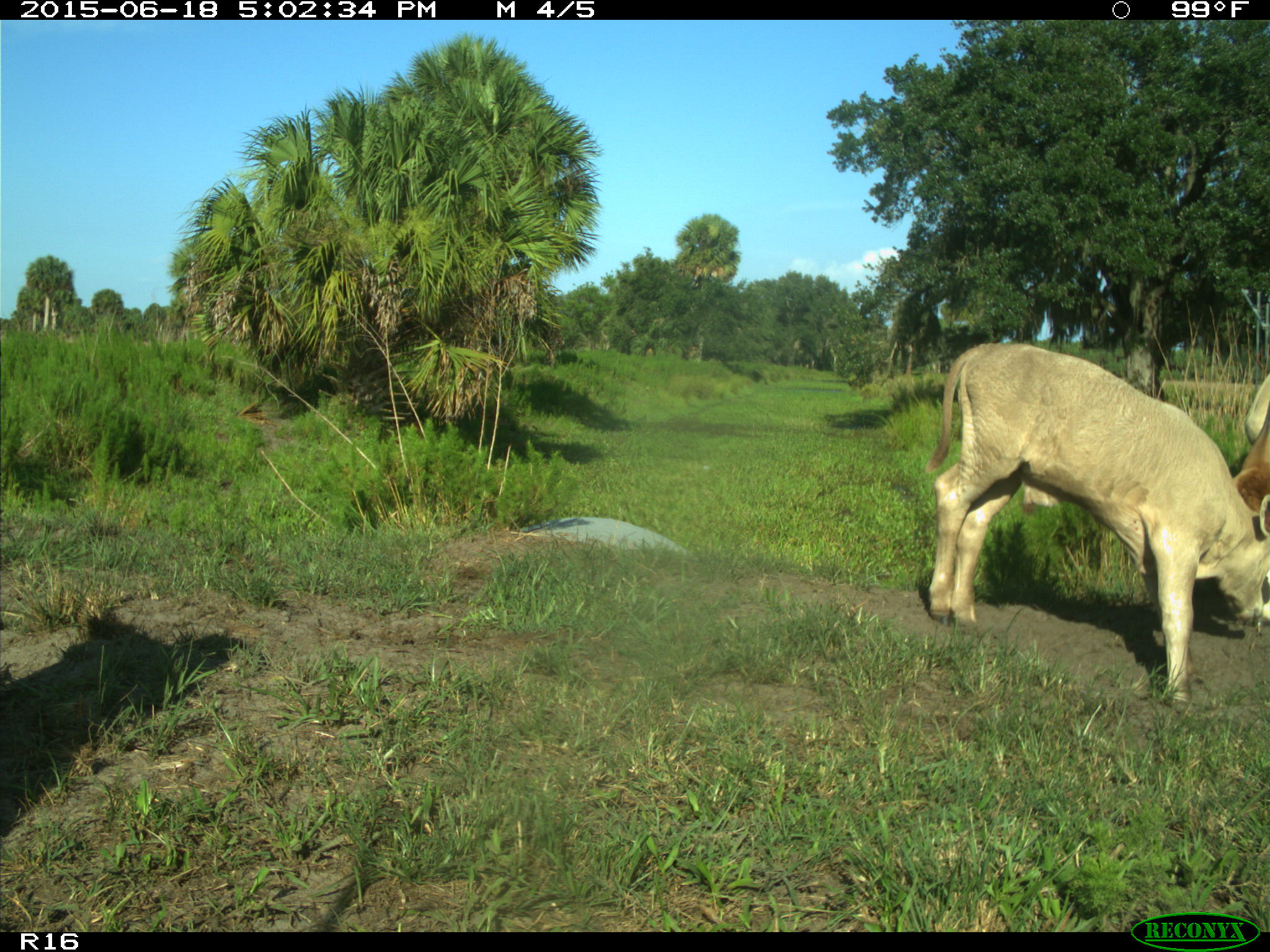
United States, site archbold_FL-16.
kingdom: Animalia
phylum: Chordata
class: Mammalia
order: Artiodactyla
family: Bovidae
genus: Bos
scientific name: Bos taurus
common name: domestic cow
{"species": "Bos taurus (domestic cow)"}